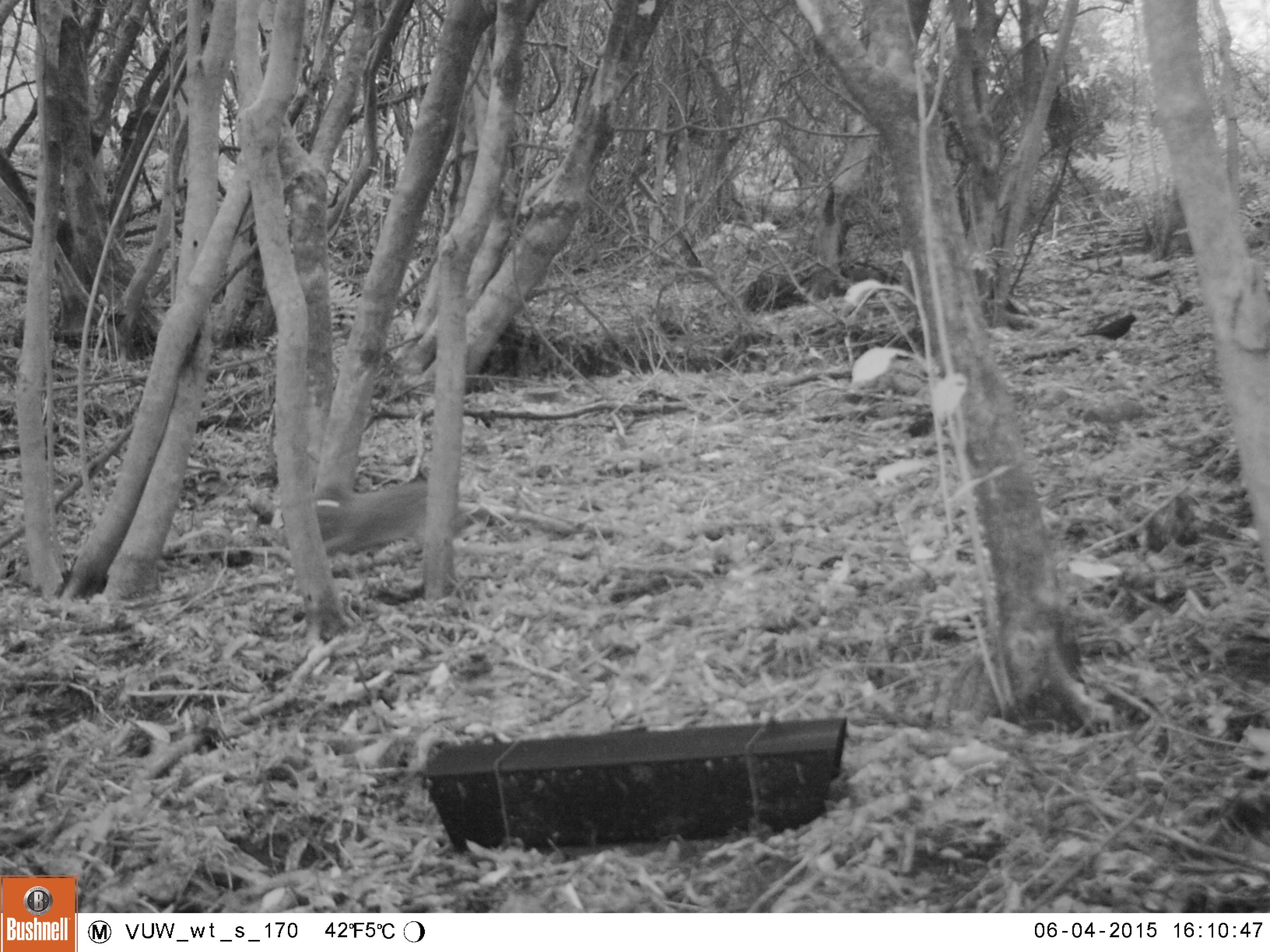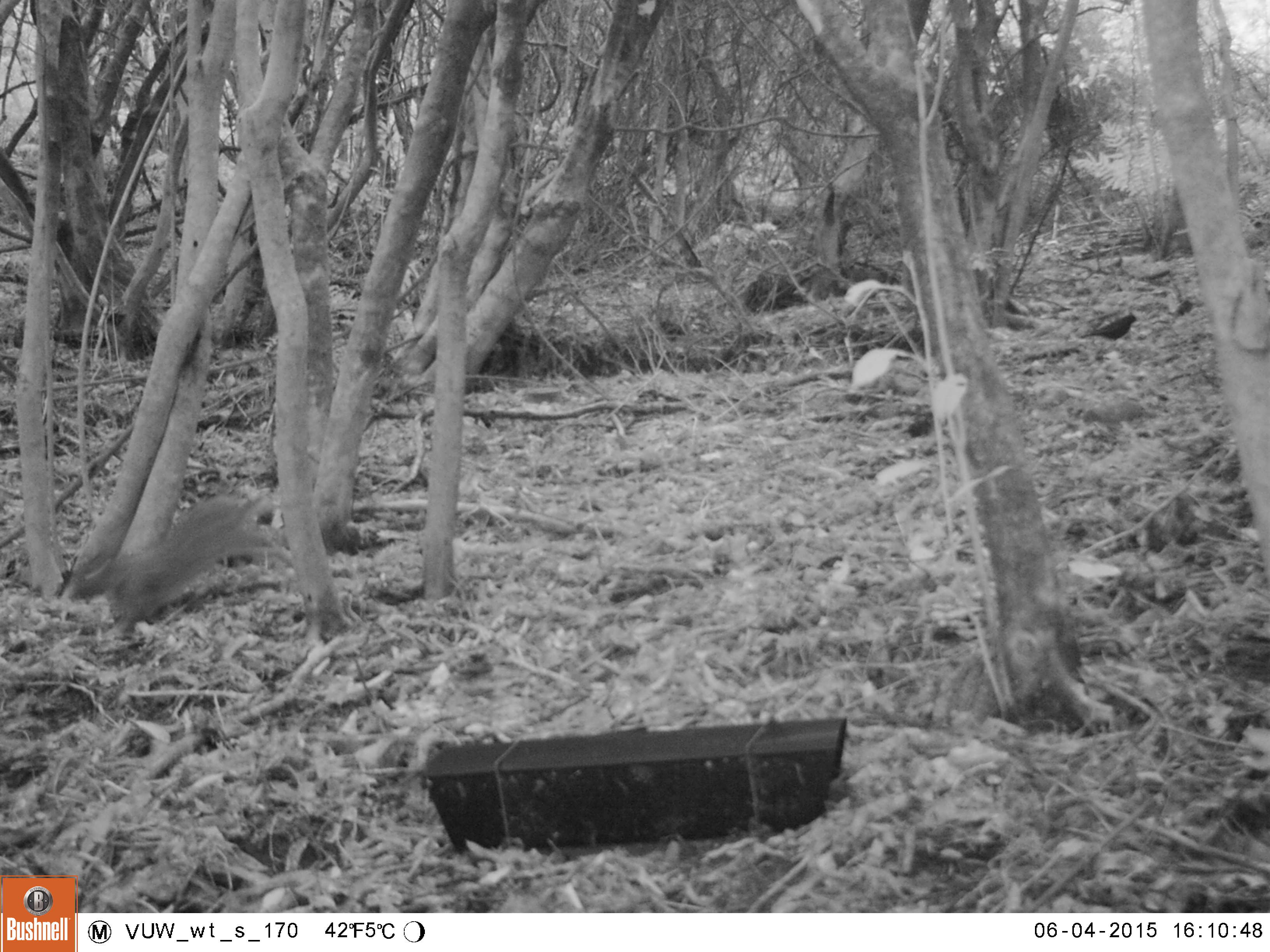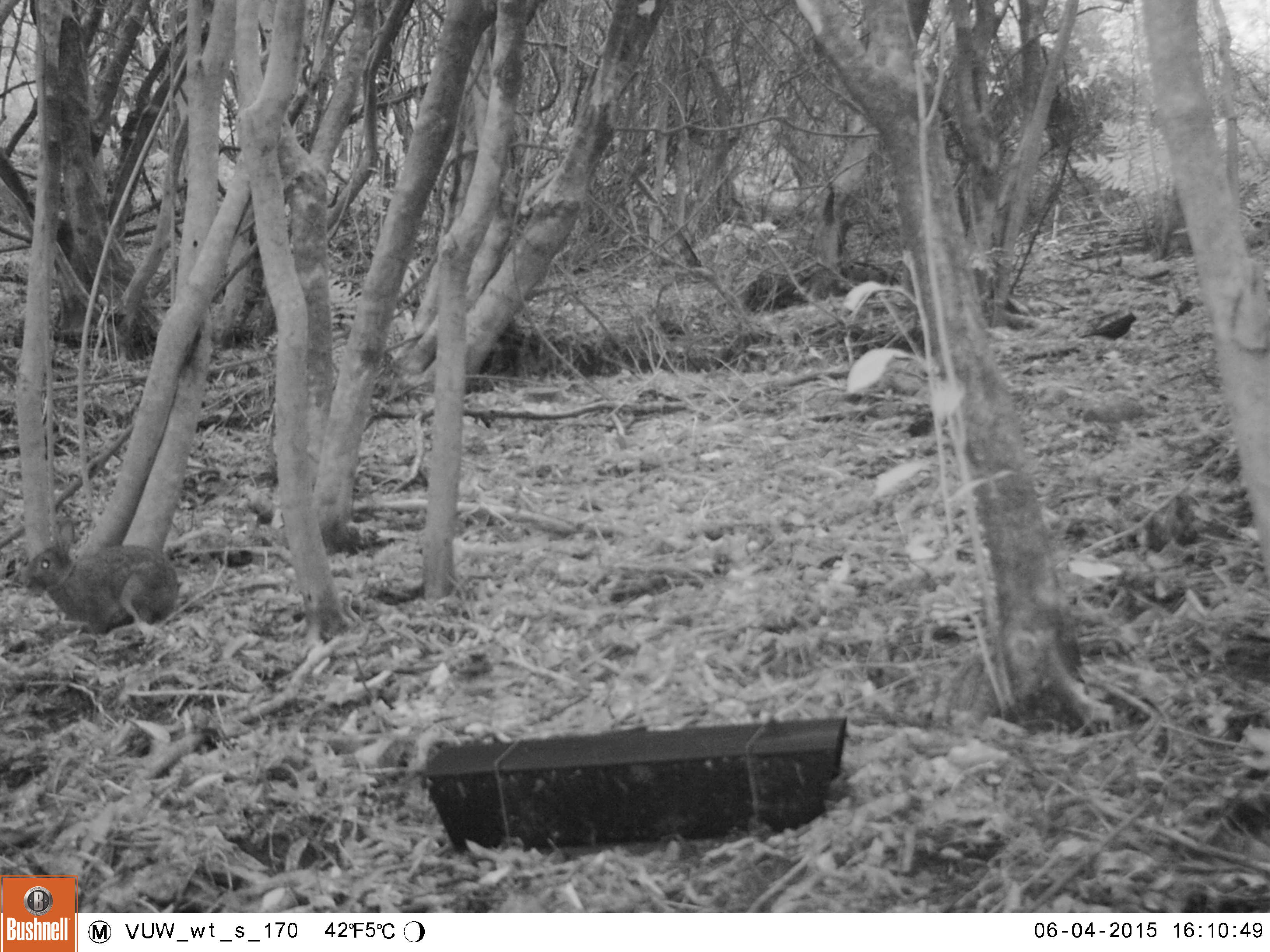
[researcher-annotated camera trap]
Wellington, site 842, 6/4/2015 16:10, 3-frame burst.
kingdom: Animalia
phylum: Chordata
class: Mammalia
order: Lagomorpha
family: Leporidae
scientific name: Leporidae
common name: rabbit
Rabbit (Leporidae).